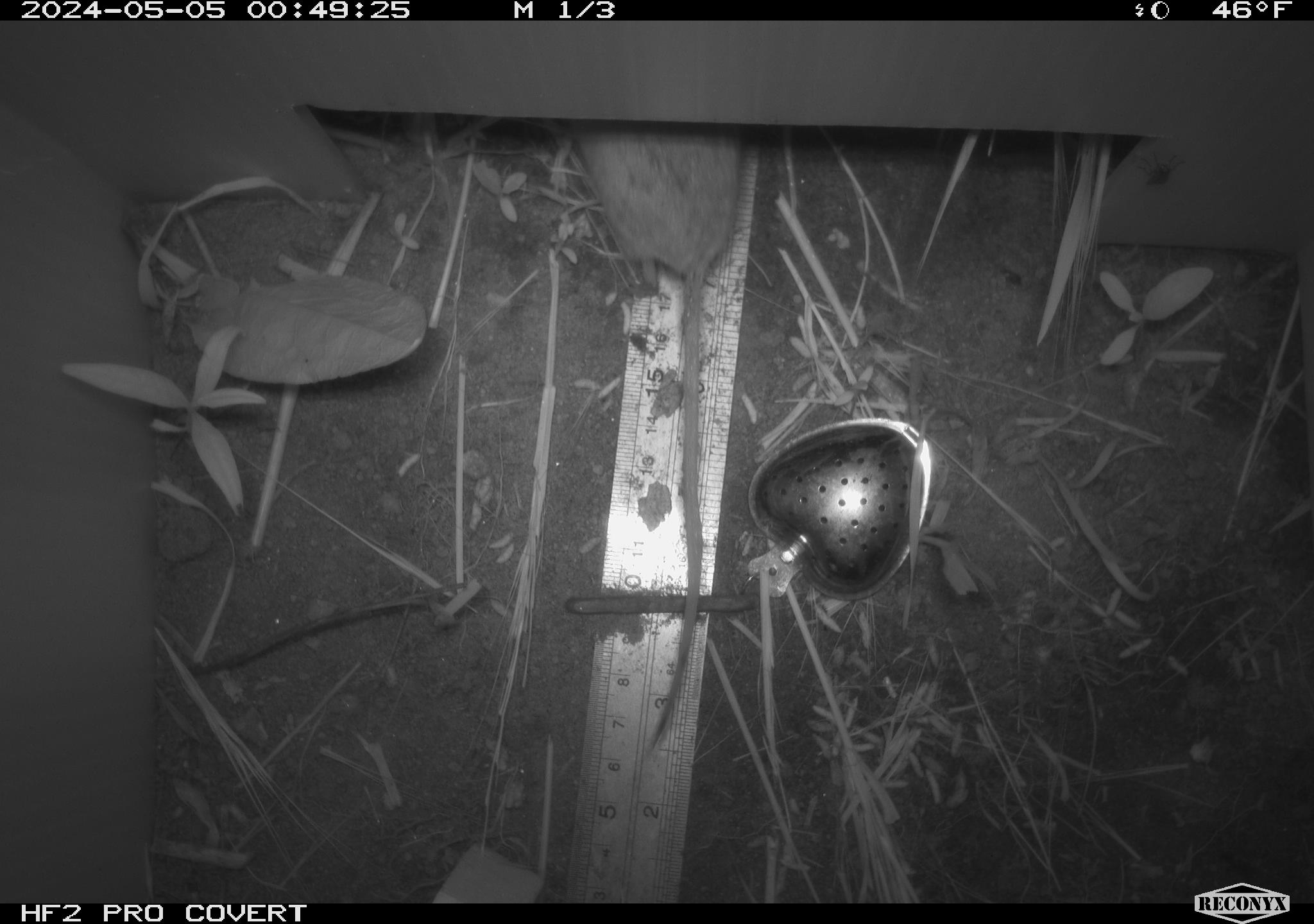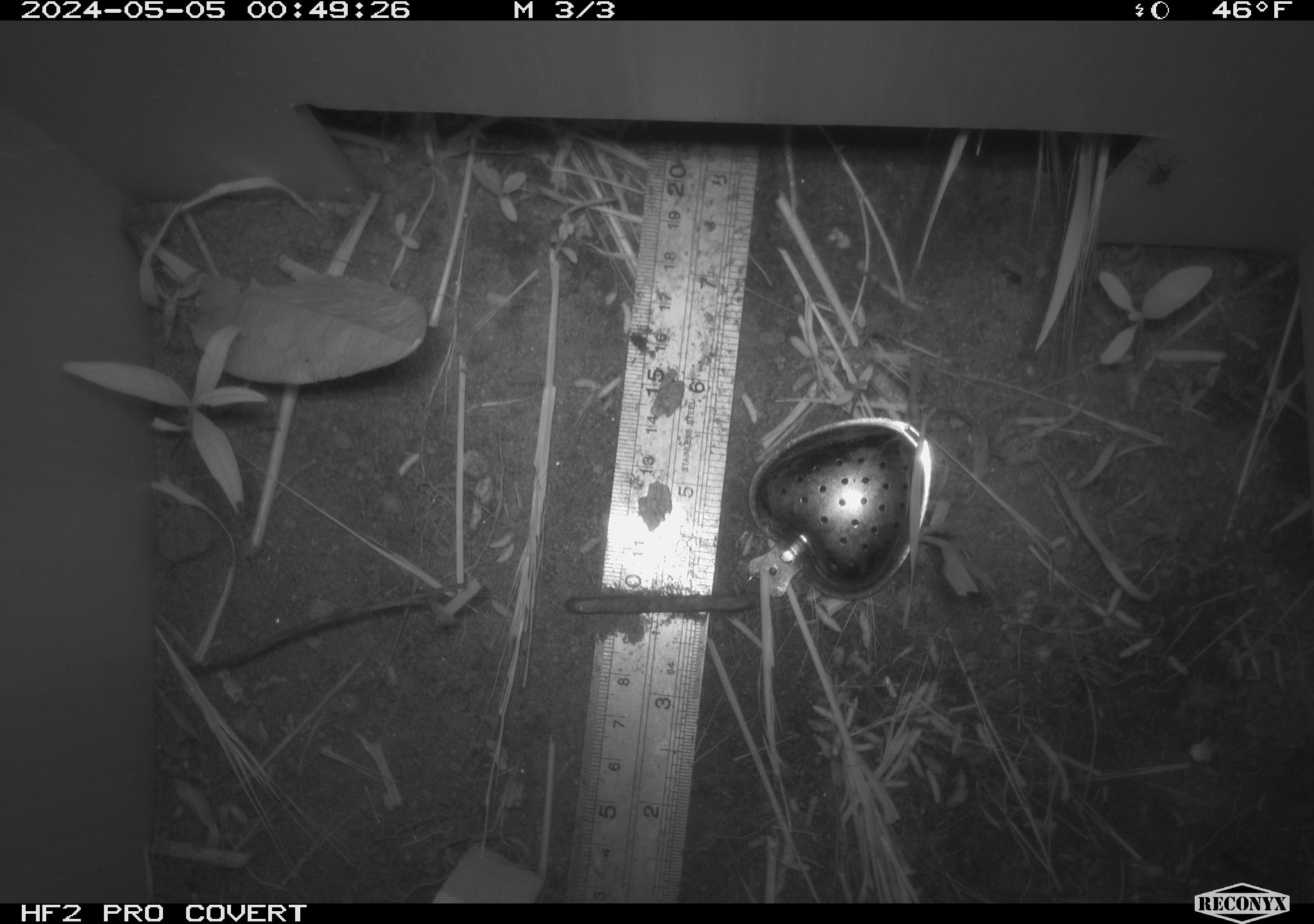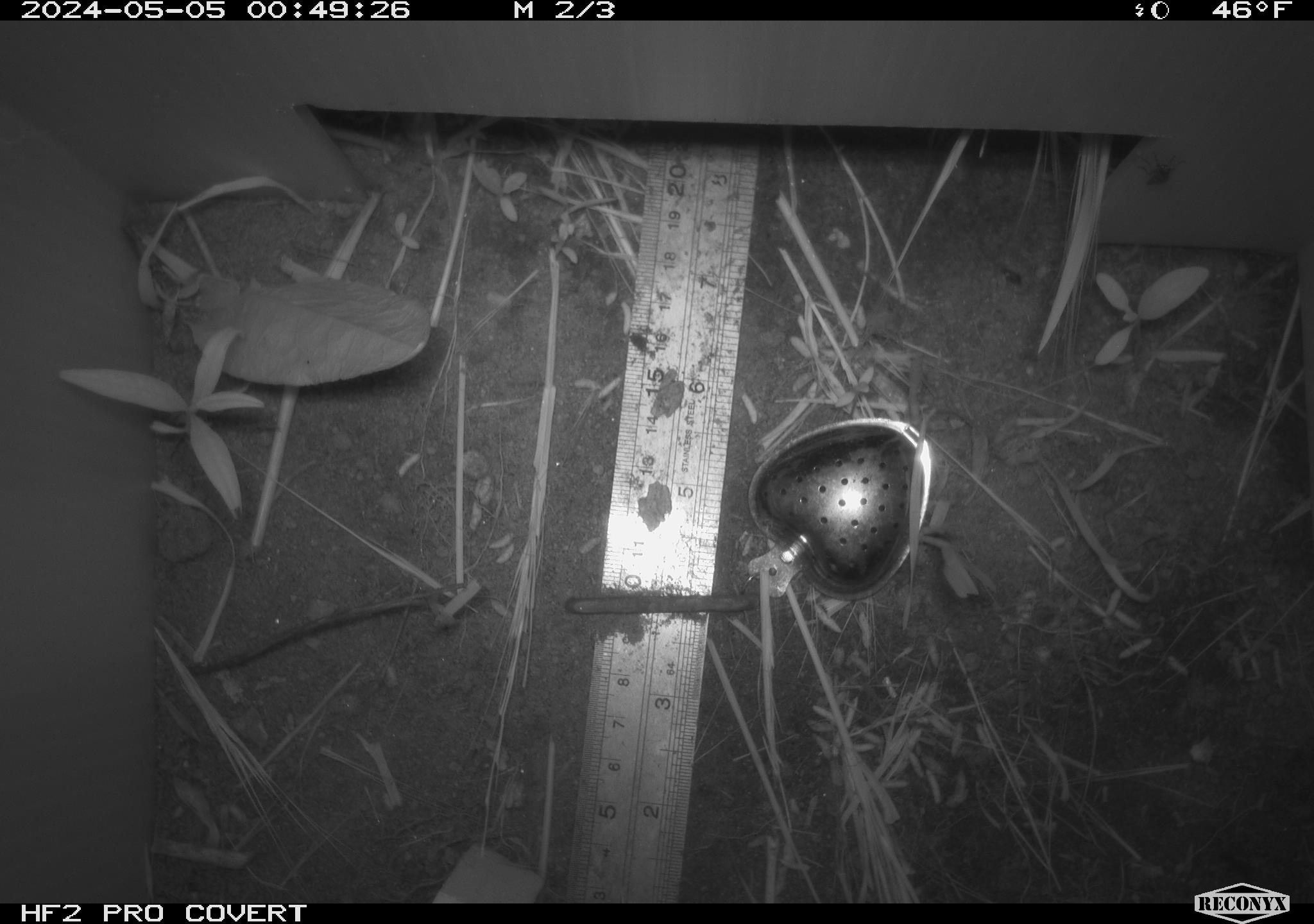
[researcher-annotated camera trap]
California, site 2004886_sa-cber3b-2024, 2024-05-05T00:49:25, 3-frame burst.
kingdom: Animalia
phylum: Chordata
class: Mammalia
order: Rodentia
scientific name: Rodentia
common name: mouse species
Mouse species (Rodentia).